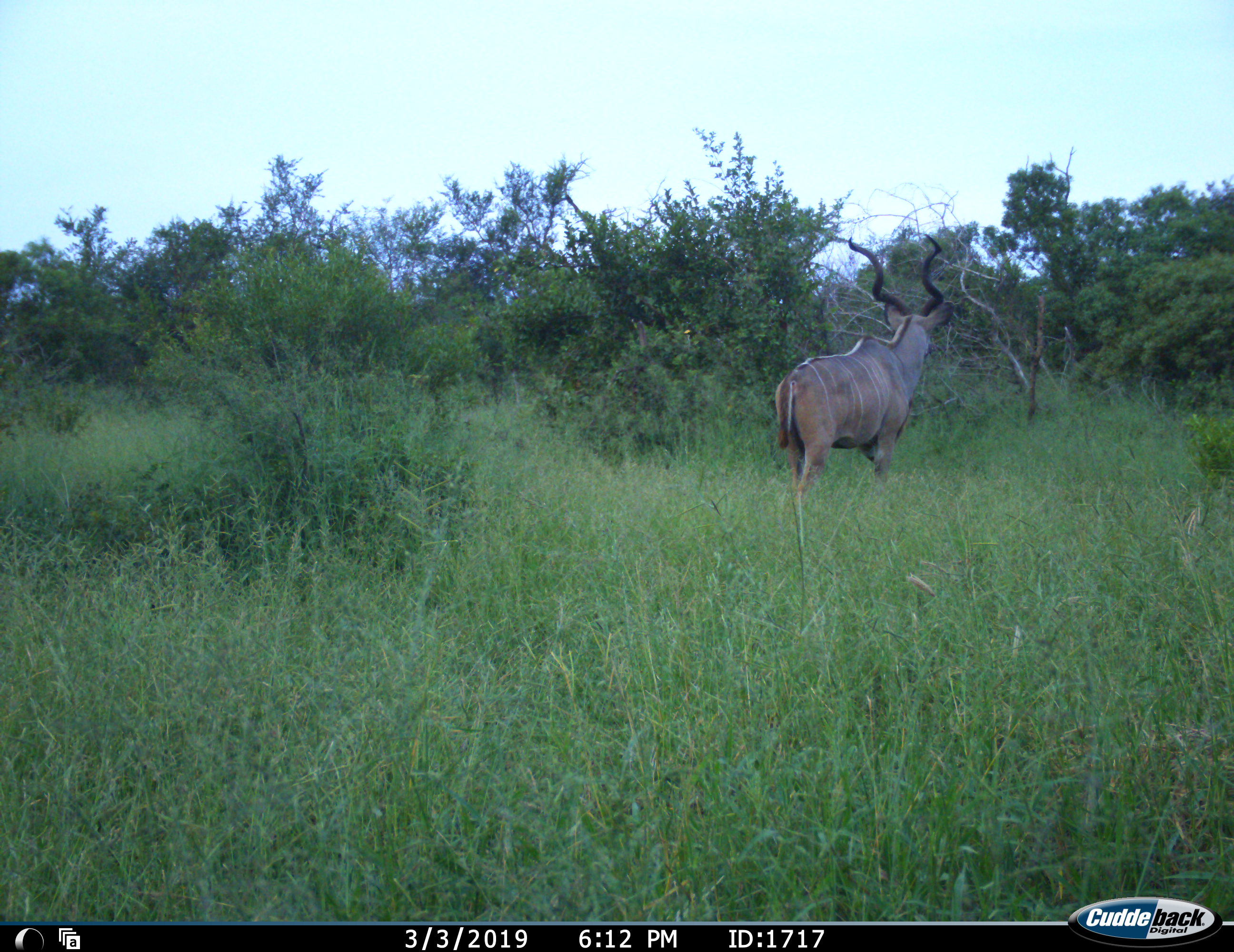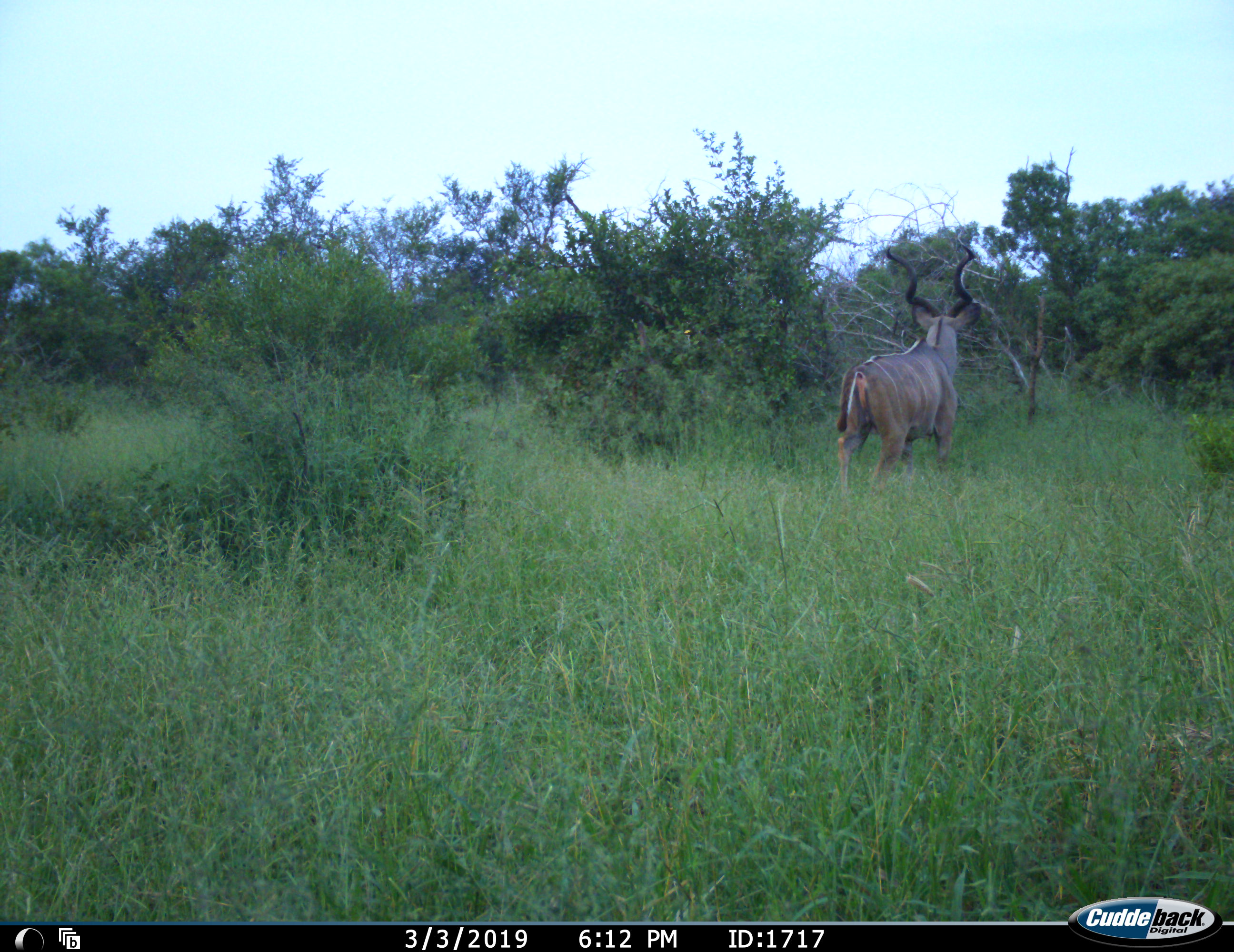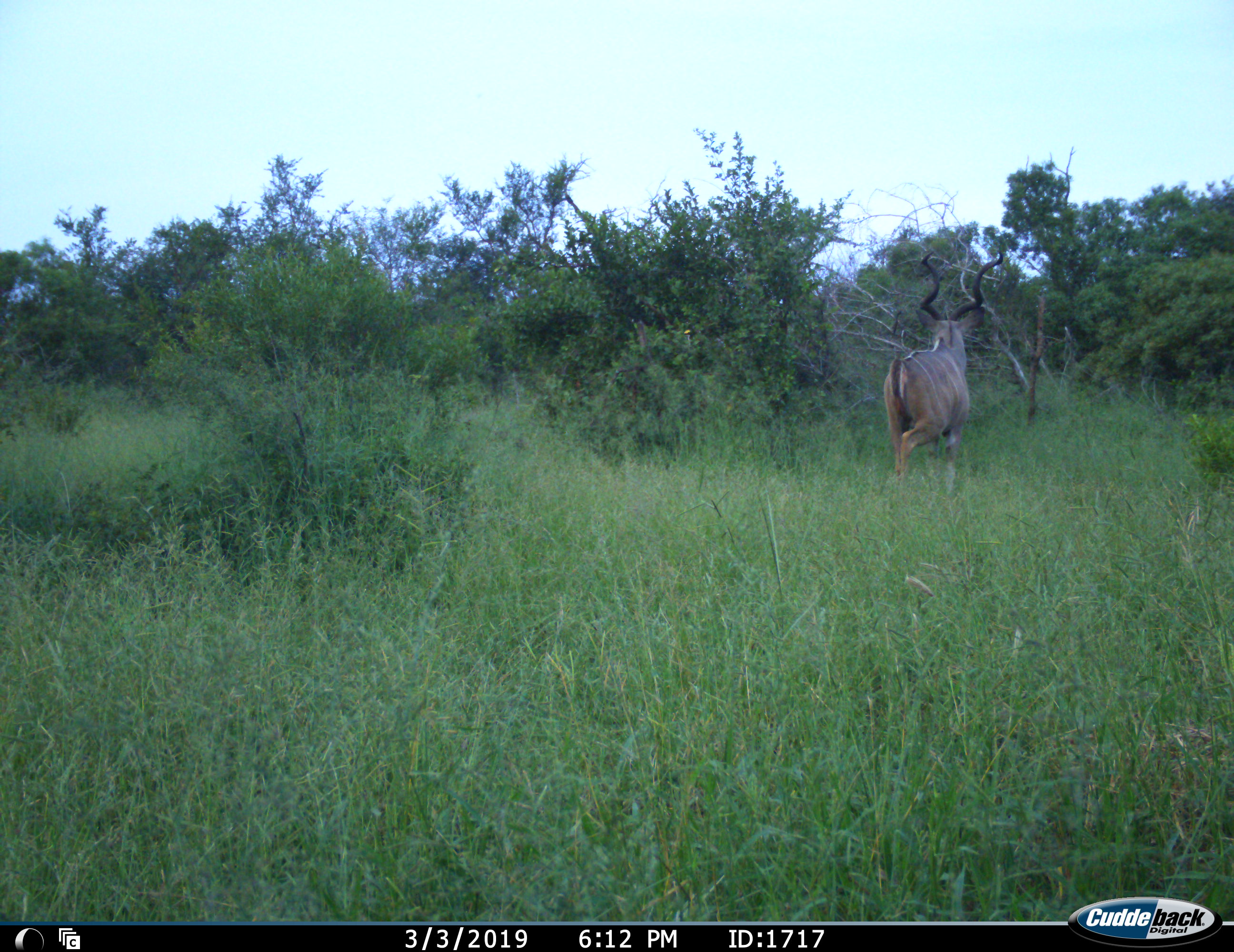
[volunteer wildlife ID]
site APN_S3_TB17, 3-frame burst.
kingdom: Animalia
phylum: Chordata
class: Mammalia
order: Artiodactyla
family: Bovidae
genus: Tragelaphus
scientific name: Tragelaphus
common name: kudu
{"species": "kudu (Tragelaphus)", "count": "1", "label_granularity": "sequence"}